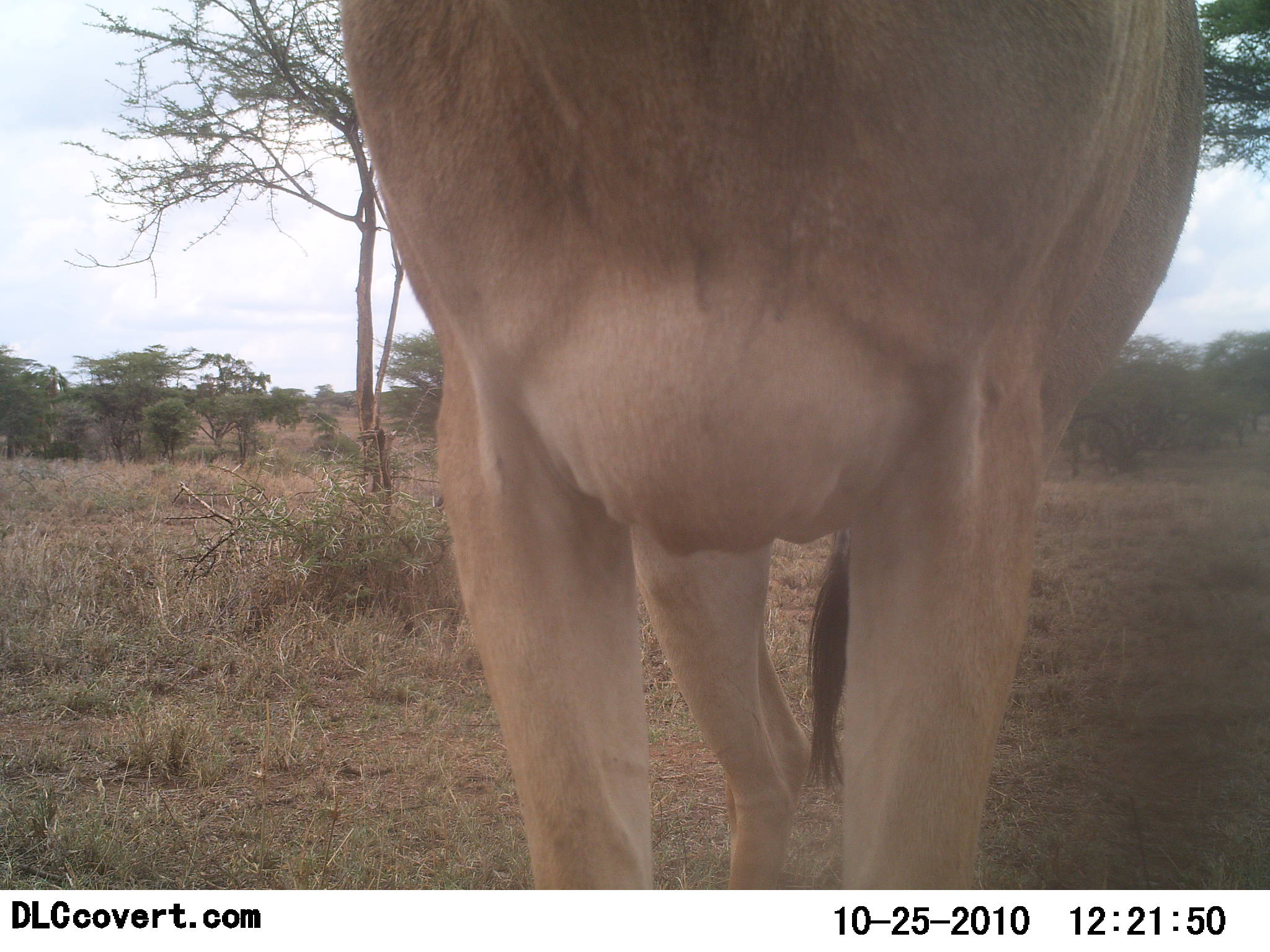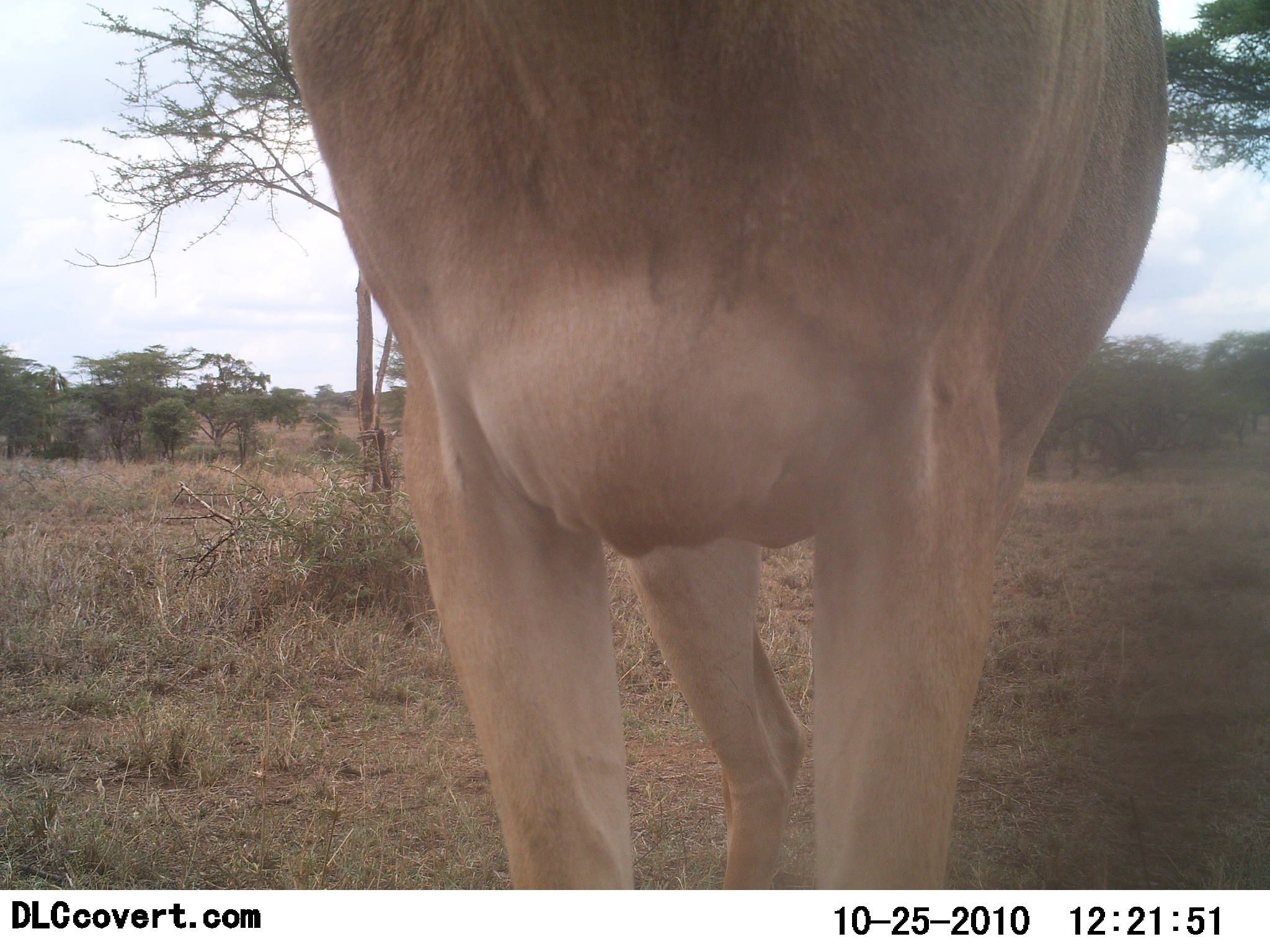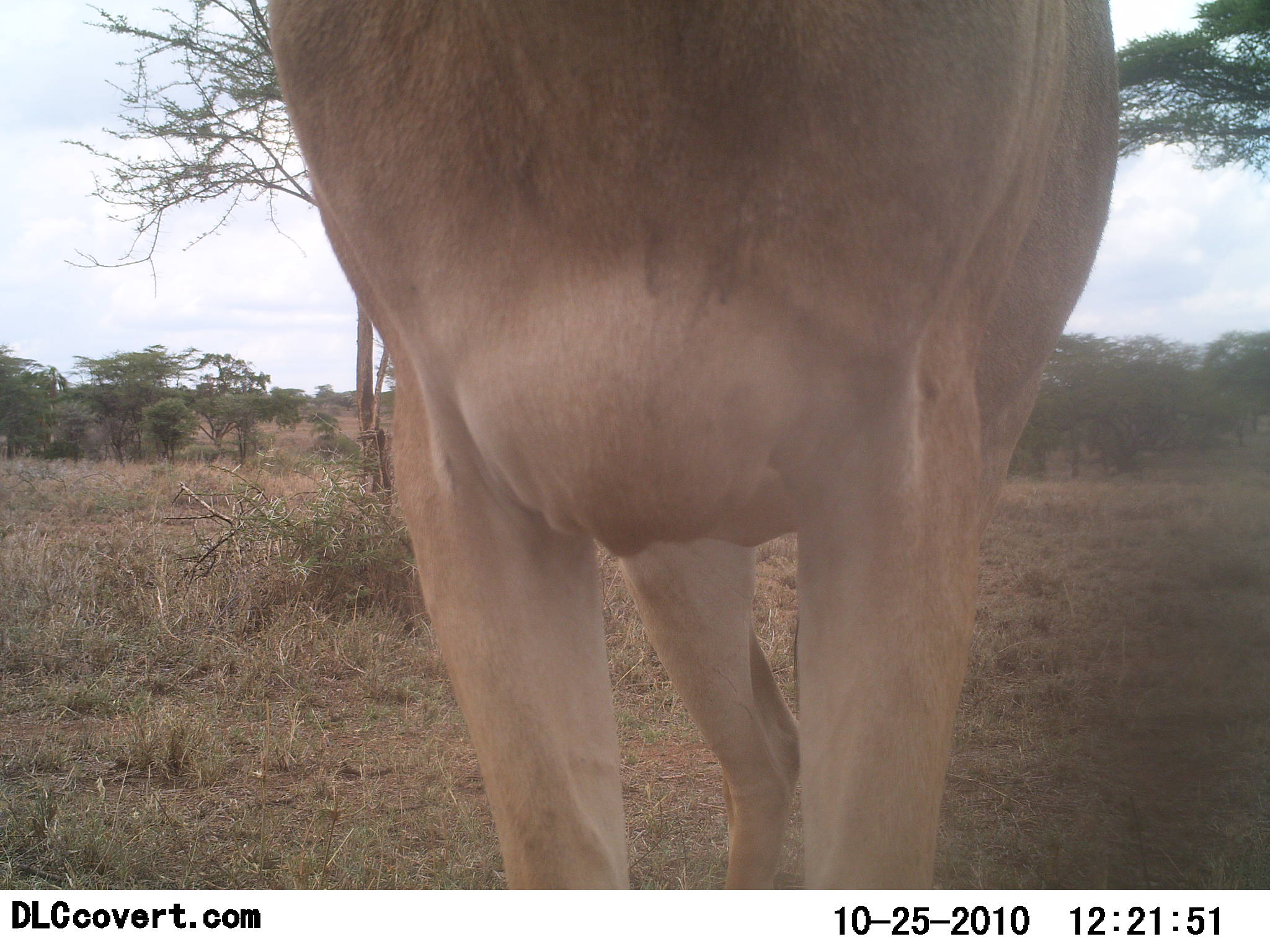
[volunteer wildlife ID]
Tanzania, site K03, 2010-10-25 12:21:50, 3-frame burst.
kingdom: Animalia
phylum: Chordata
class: Mammalia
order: Artiodactyla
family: Bovidae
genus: Alcelaphus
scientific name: Alcelaphus buselaphus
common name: hartebeest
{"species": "hartebeest (Alcelaphus buselaphus)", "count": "1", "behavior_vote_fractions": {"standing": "93%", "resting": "0%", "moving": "0%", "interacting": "7%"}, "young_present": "0%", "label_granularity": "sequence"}